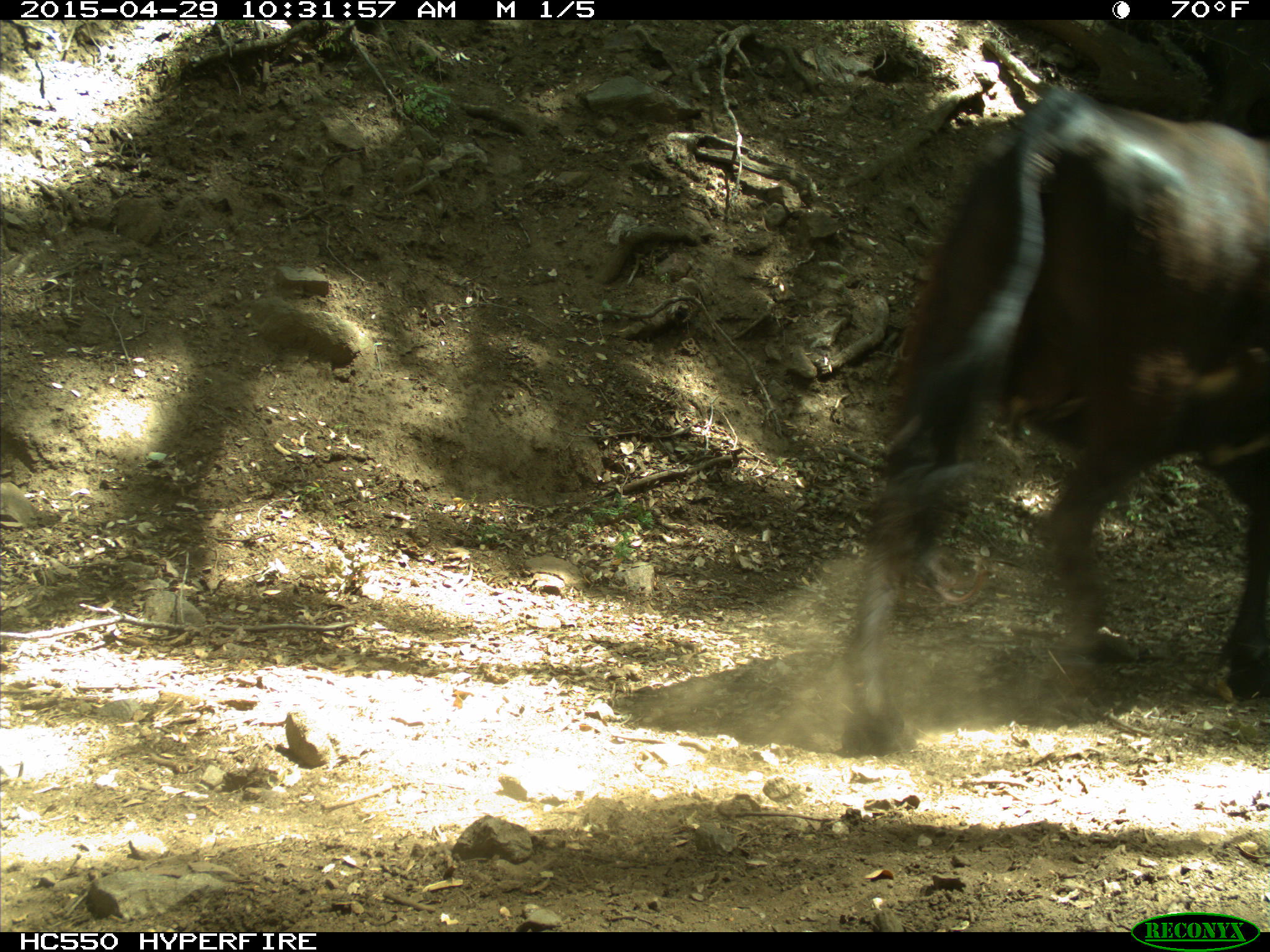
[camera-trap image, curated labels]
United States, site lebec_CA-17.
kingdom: Animalia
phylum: Chordata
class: Mammalia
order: Artiodactyla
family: Bovidae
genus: Bos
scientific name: Bos taurus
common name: domestic cow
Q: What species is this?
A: Bos taurus (domestic cow).